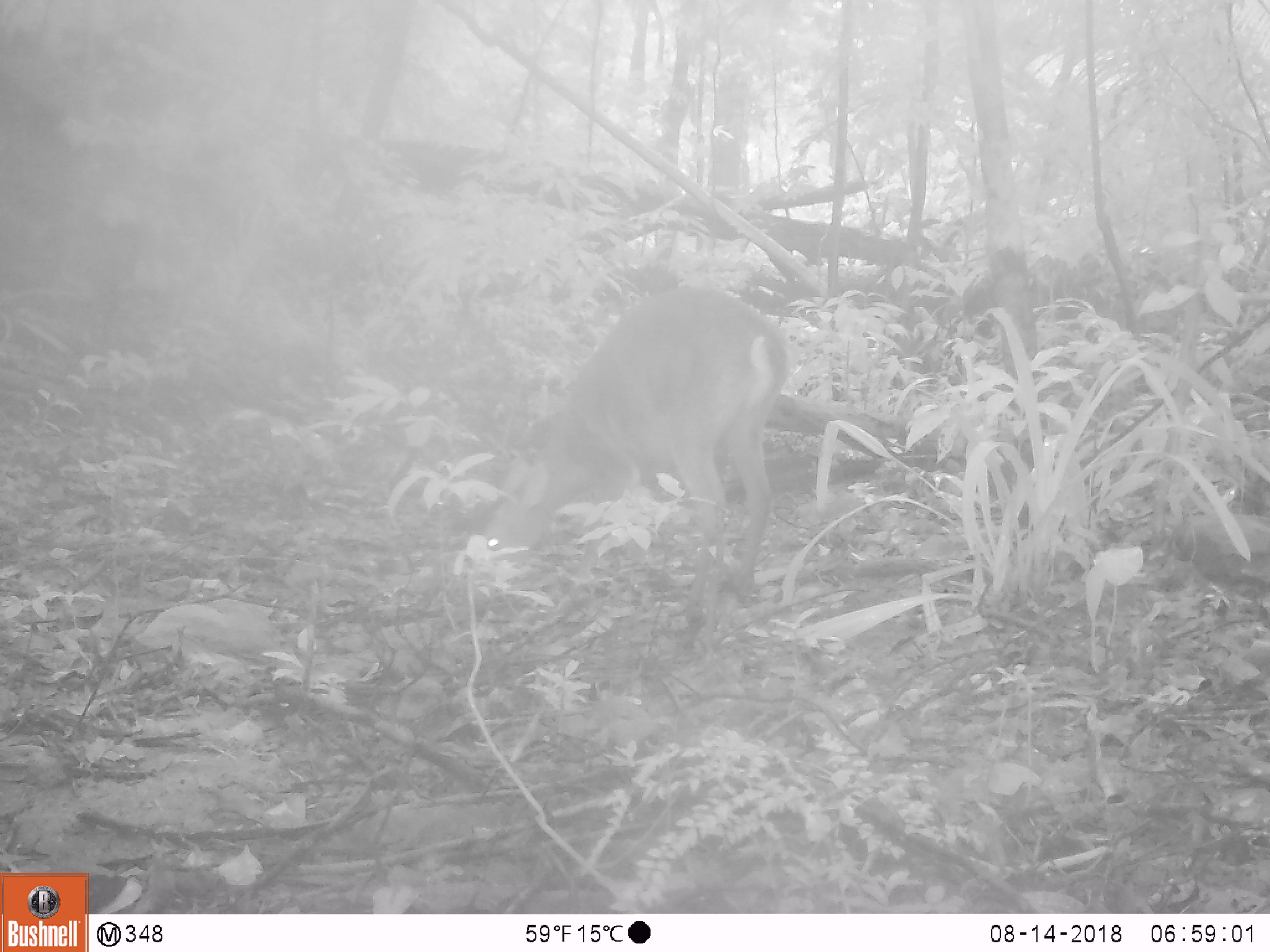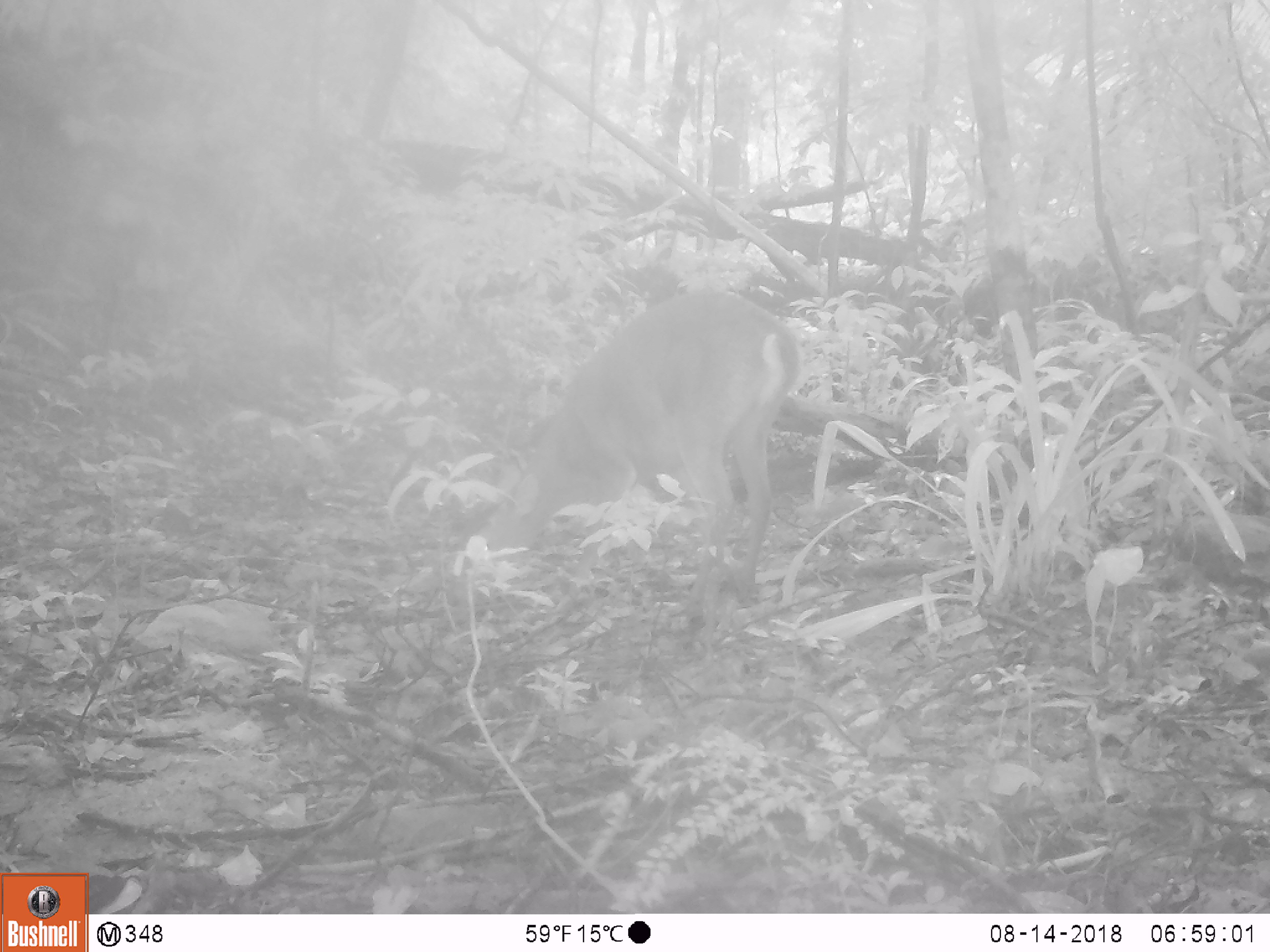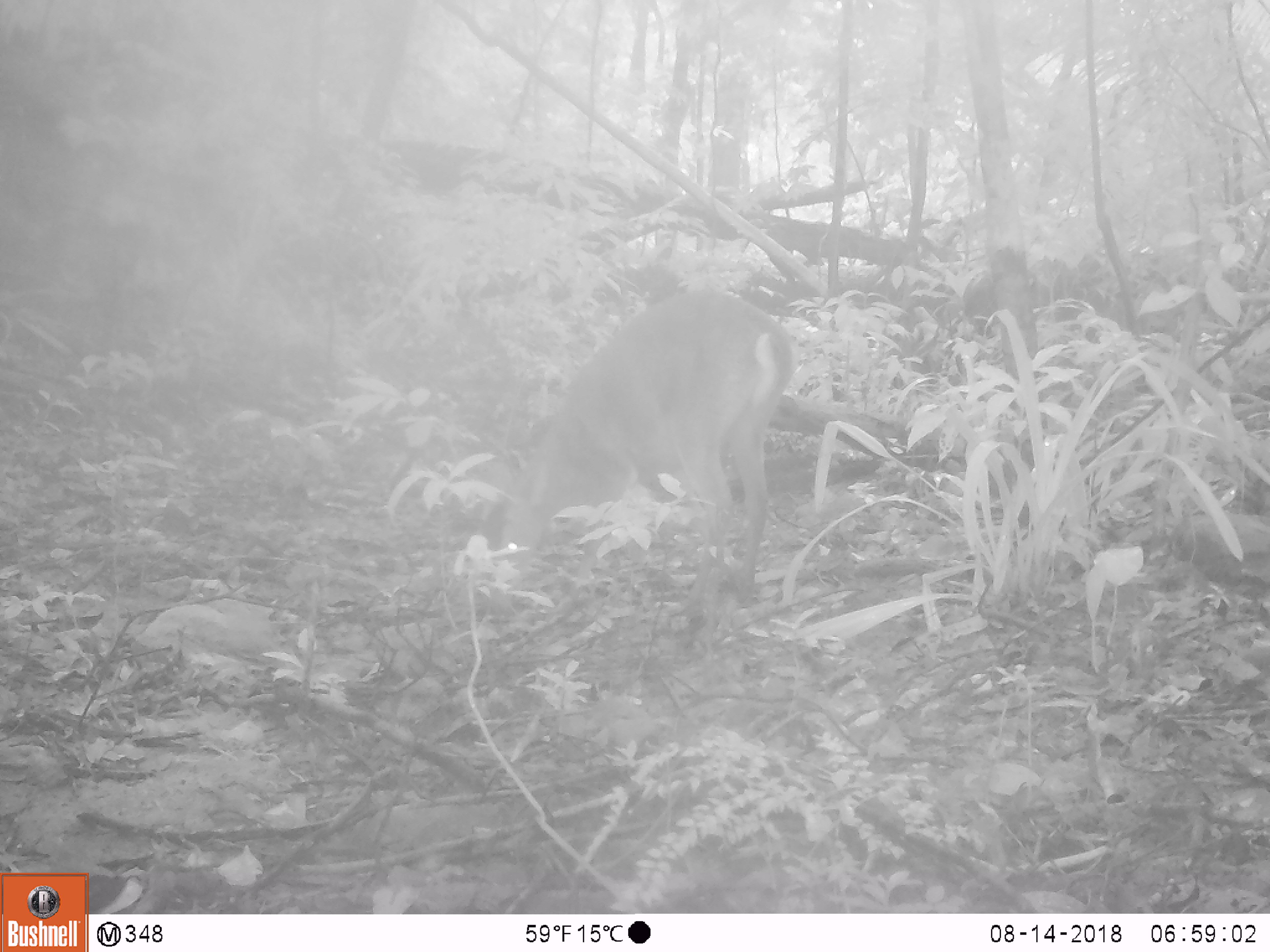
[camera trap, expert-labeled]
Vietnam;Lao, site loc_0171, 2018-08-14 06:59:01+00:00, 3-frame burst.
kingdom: Animalia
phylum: Chordata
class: Mammalia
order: Artiodactyla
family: Cervidae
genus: Muntiacus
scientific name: Muntiacus vuquangensis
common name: large-antlered muntjac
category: large antlered muntjac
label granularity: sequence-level